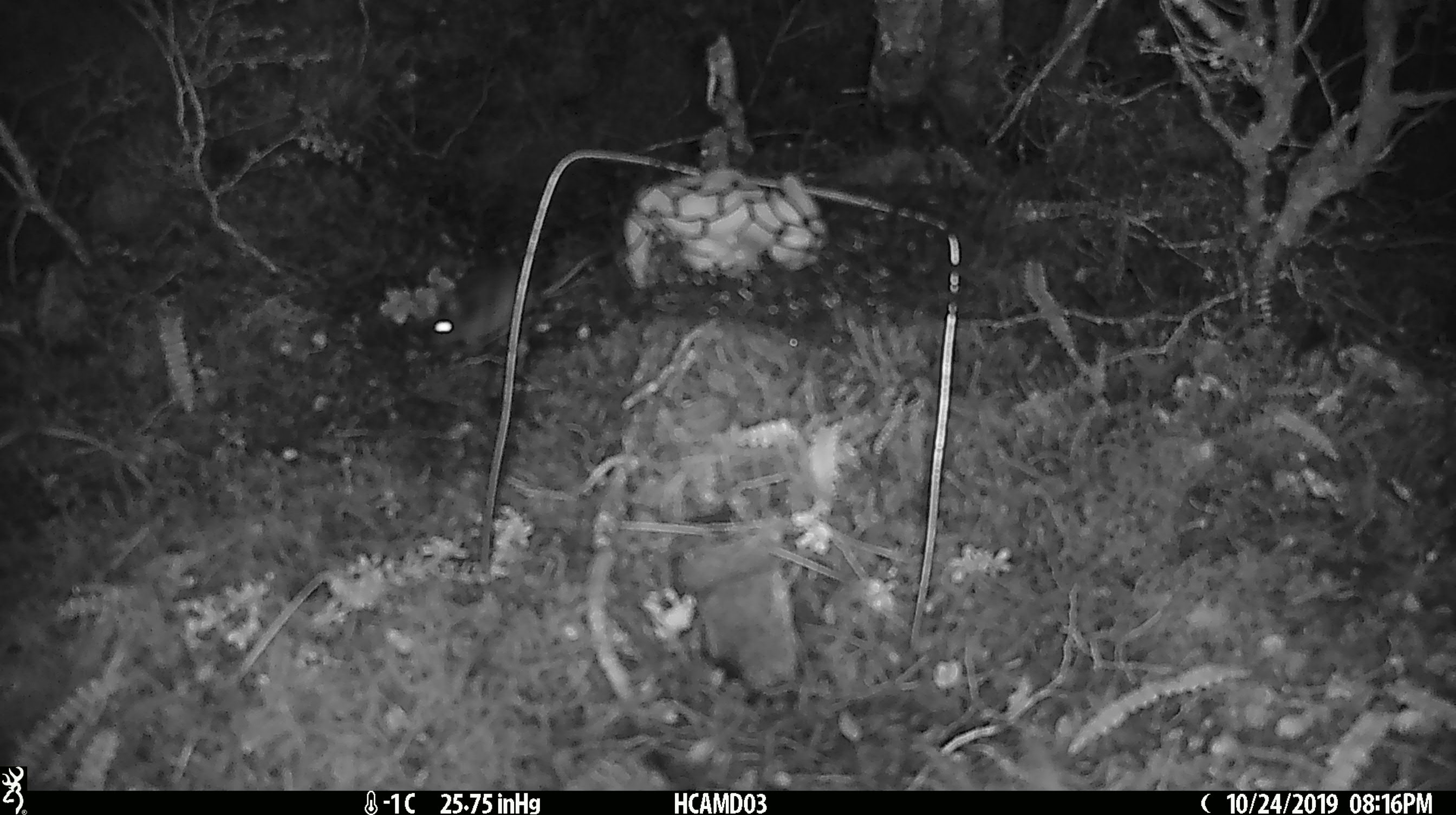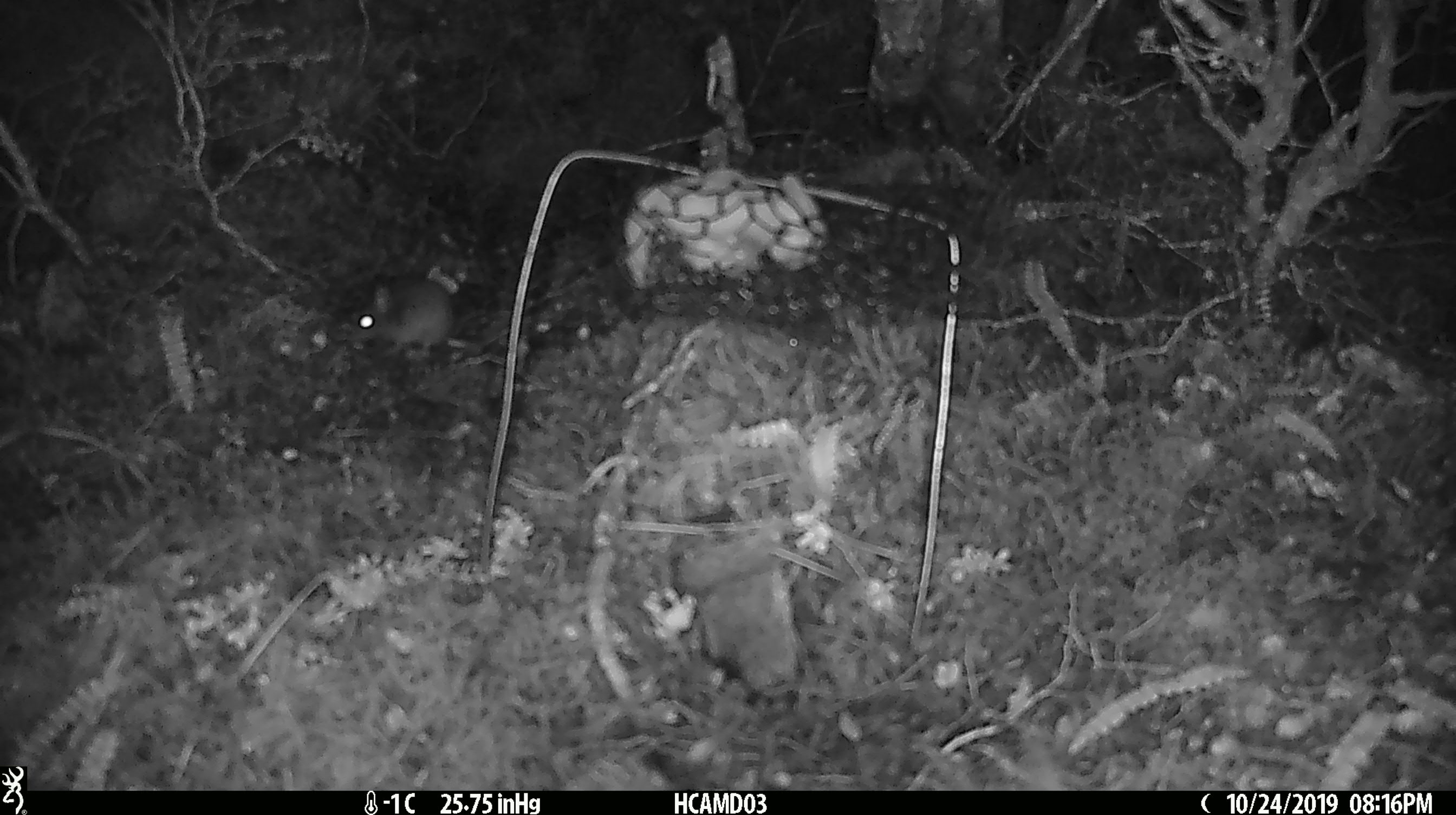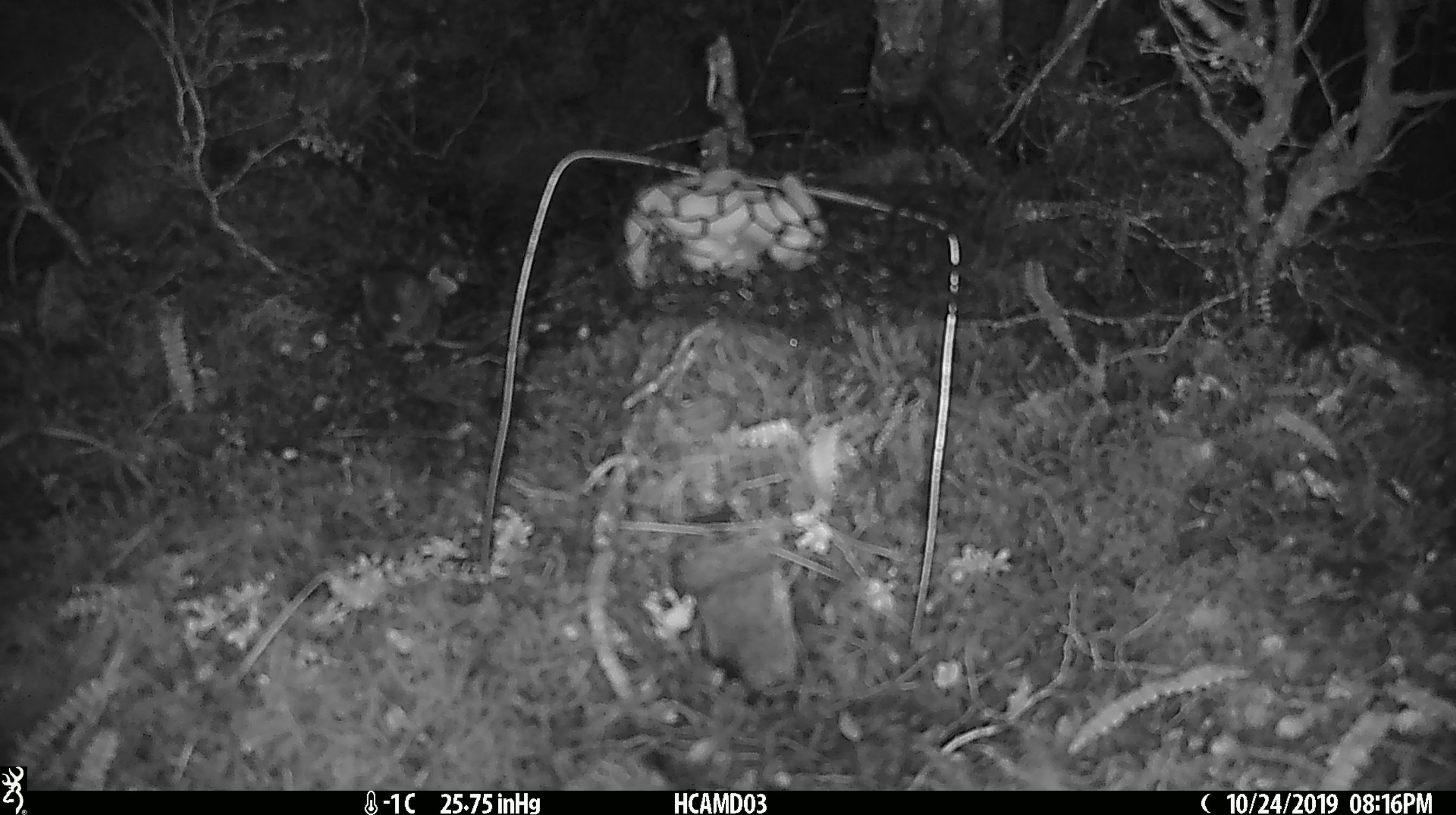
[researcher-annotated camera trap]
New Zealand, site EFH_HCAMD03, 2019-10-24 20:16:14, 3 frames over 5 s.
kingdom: Animalia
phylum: Chordata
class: Mammalia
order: Rodentia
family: Muridae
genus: Mus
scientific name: Mus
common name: mouse